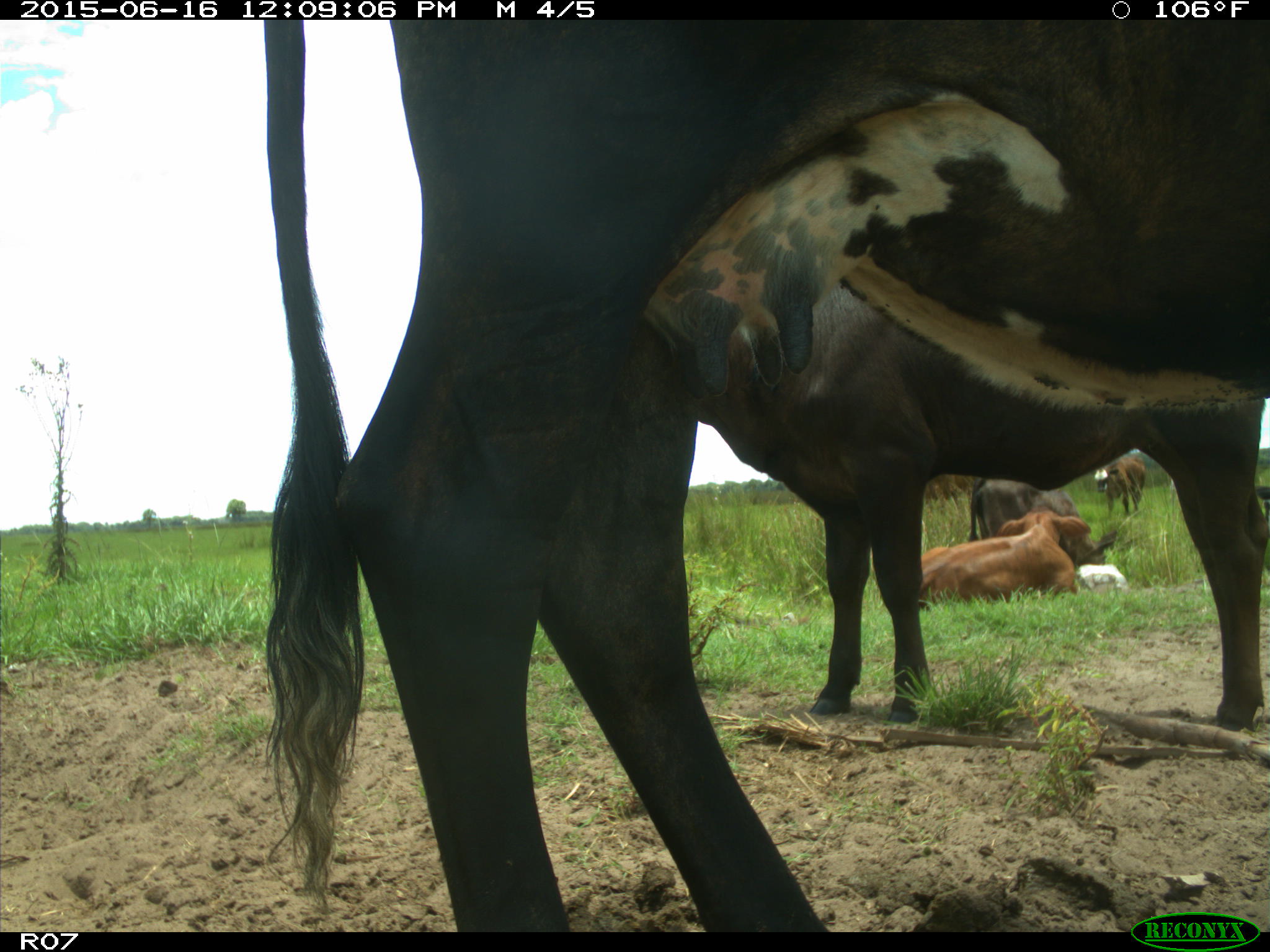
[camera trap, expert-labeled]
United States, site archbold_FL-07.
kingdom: Animalia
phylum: Chordata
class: Mammalia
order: Artiodactyla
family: Bovidae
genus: Bos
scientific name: Bos taurus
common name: domestic cow